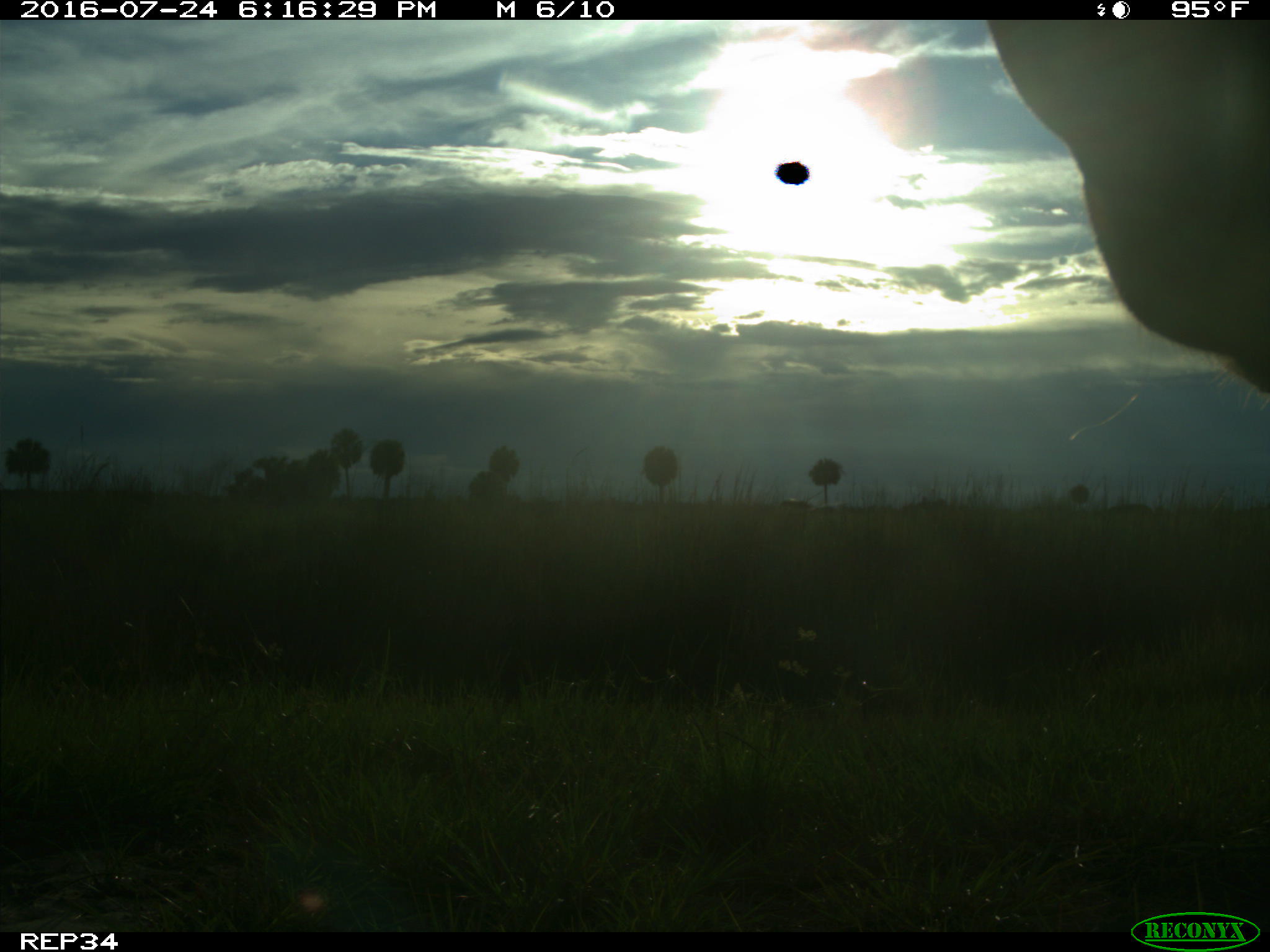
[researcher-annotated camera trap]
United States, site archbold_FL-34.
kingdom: Animalia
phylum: Chordata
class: Mammalia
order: Artiodactyla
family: Bovidae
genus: Bos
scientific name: Bos taurus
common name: domestic cow